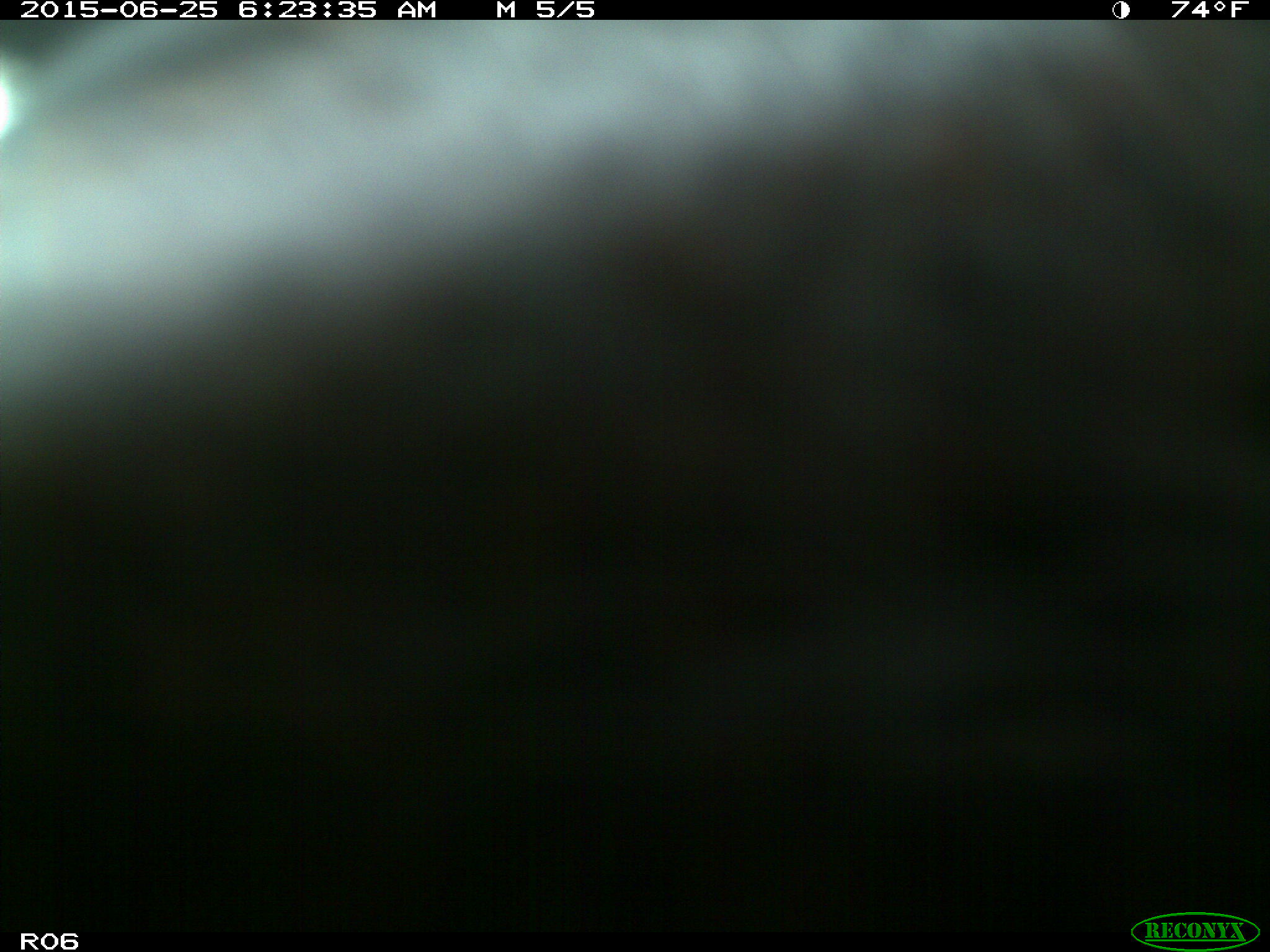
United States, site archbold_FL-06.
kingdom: Animalia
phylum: Chordata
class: Mammalia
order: Artiodactyla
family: Bovidae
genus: Bos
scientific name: Bos taurus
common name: domestic cow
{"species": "Bos taurus (domestic cow)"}